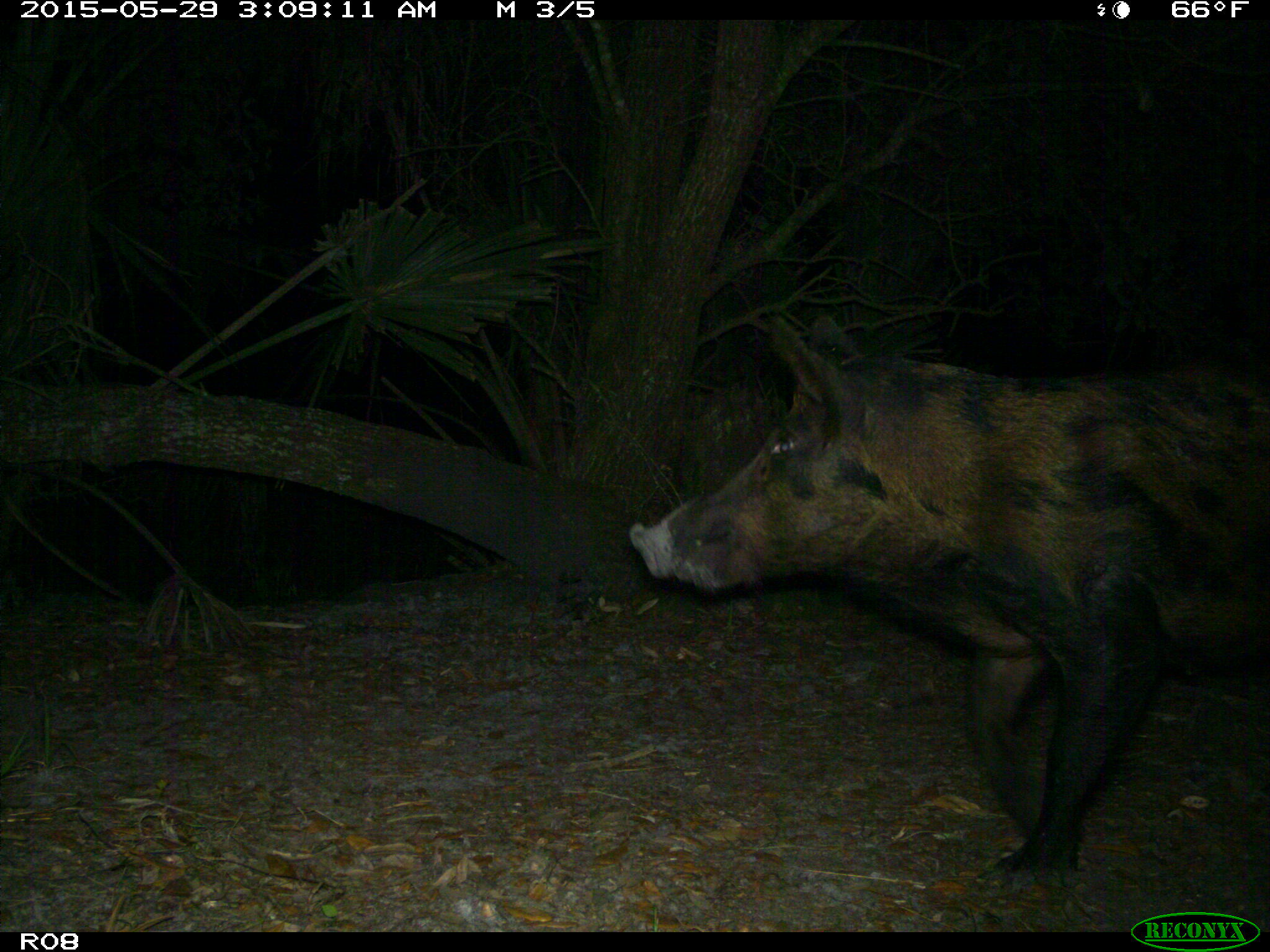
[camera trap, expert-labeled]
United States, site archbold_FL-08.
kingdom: Animalia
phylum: Chordata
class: Mammalia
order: Artiodactyla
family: Suidae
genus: Sus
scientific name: Sus scrofa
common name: wild boar